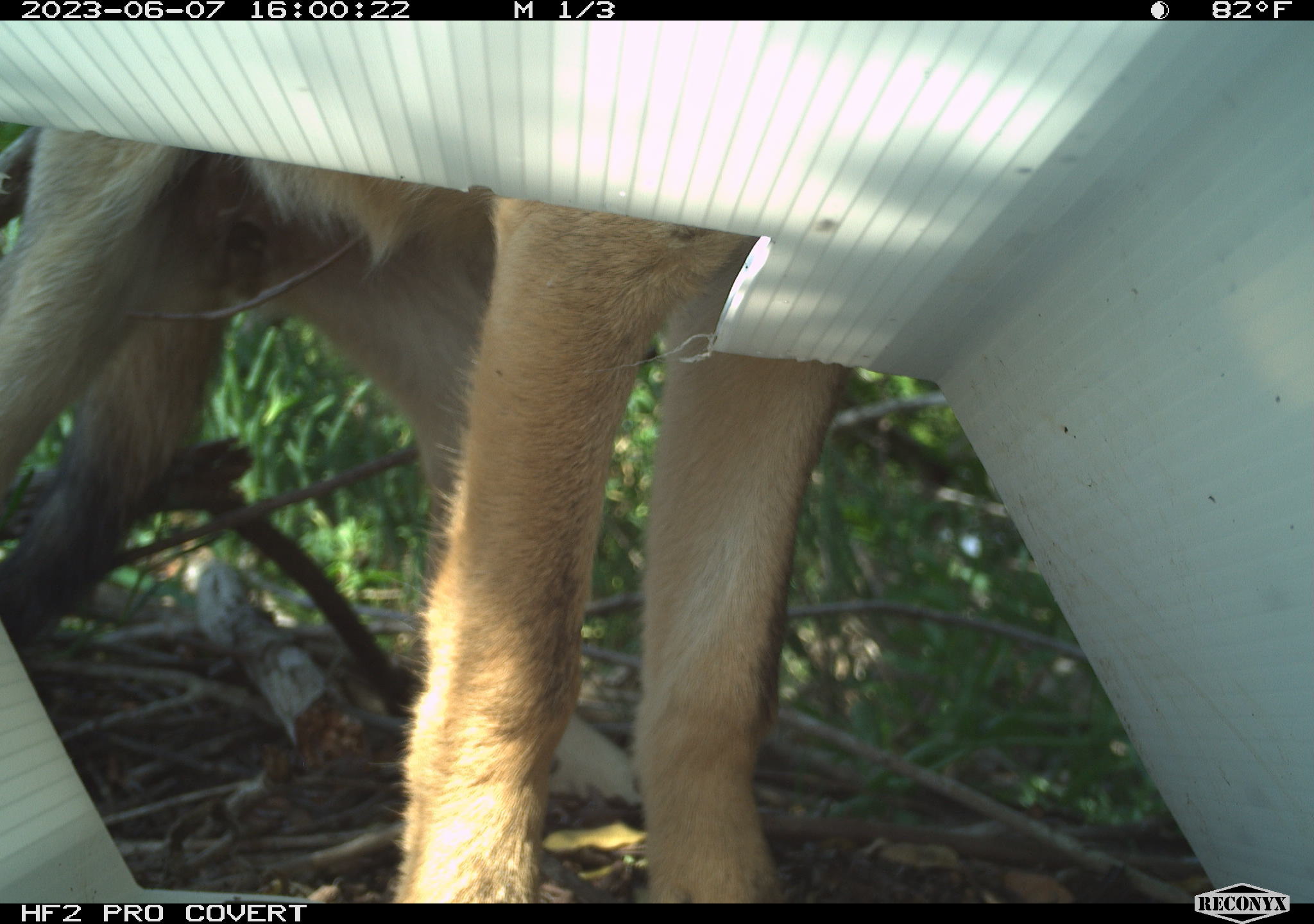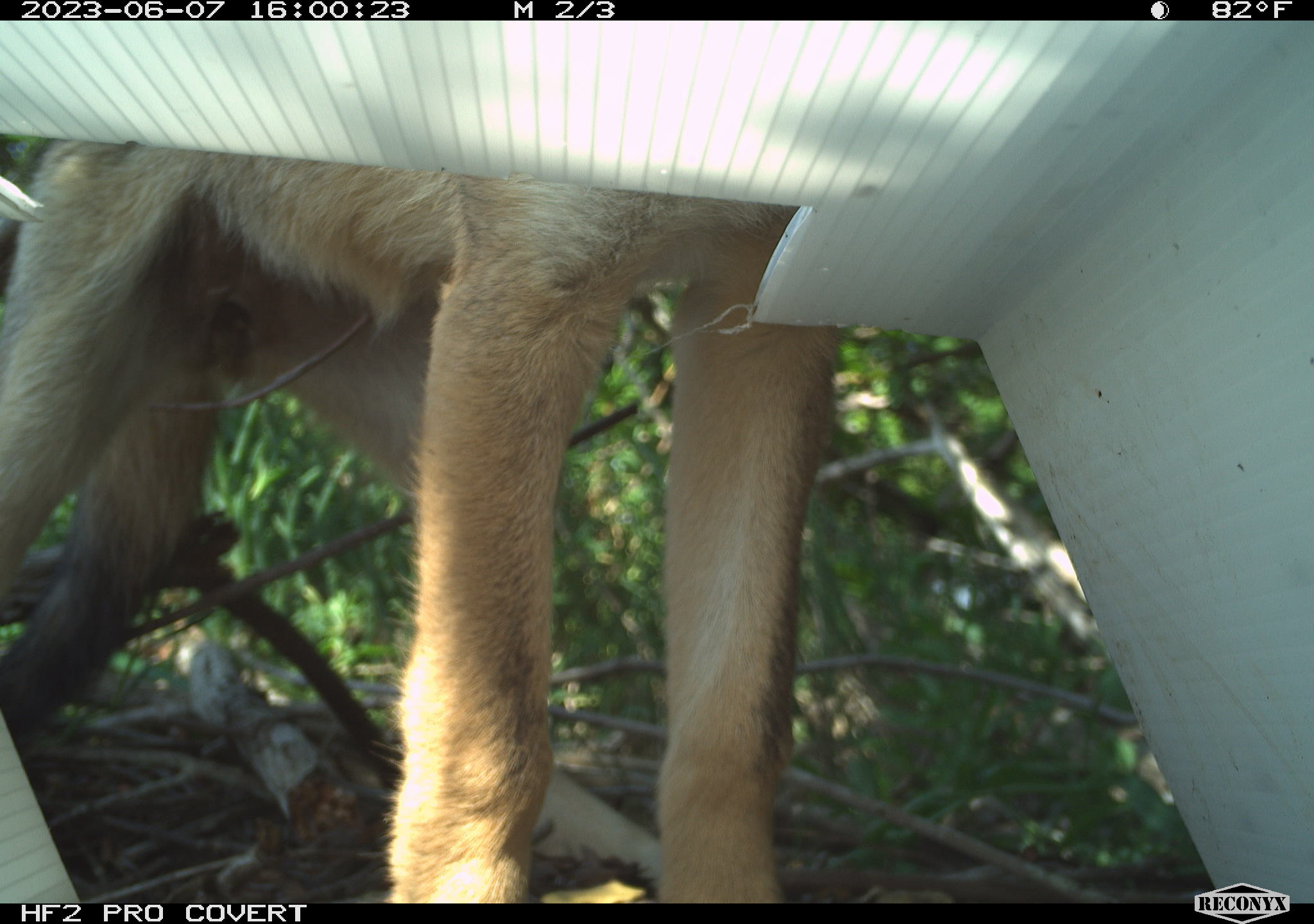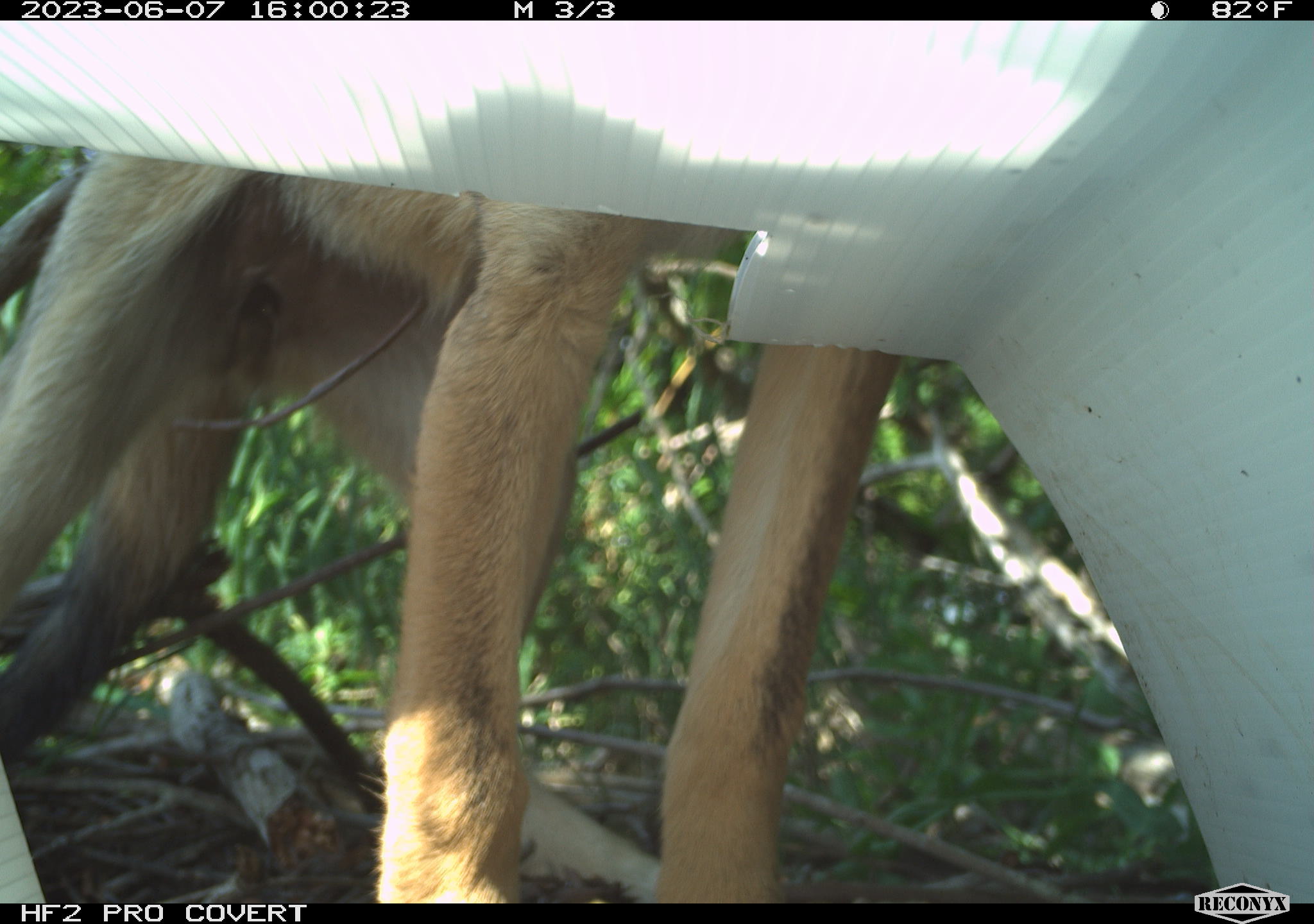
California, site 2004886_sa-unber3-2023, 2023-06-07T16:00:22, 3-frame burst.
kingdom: Animalia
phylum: Chordata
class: Mammalia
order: Carnivora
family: Canidae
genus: Canis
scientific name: Canis latrans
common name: coyote